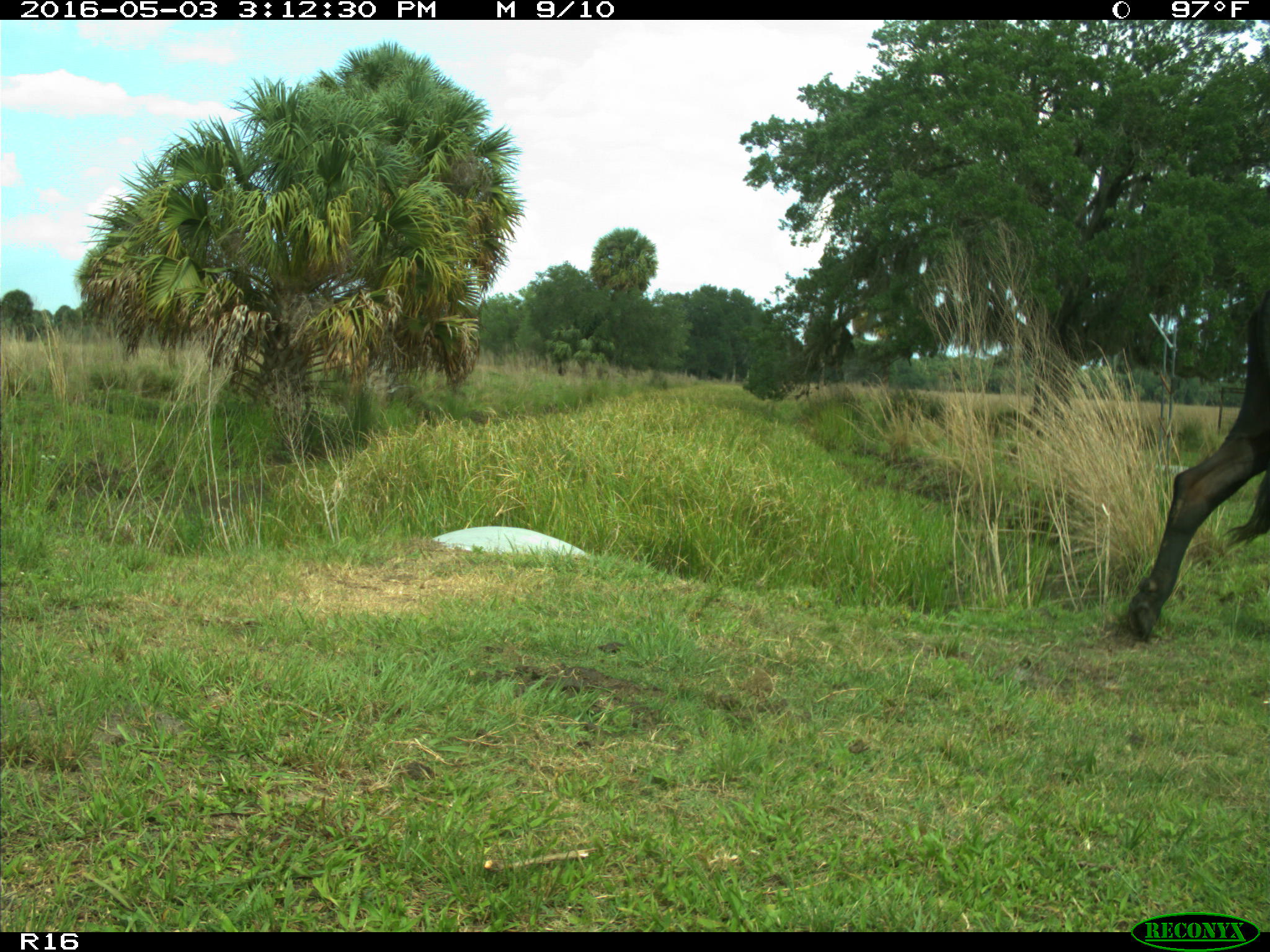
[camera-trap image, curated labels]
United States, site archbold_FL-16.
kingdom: Animalia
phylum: Chordata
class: Mammalia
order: Artiodactyla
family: Bovidae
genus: Bos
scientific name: Bos taurus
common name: domestic cow